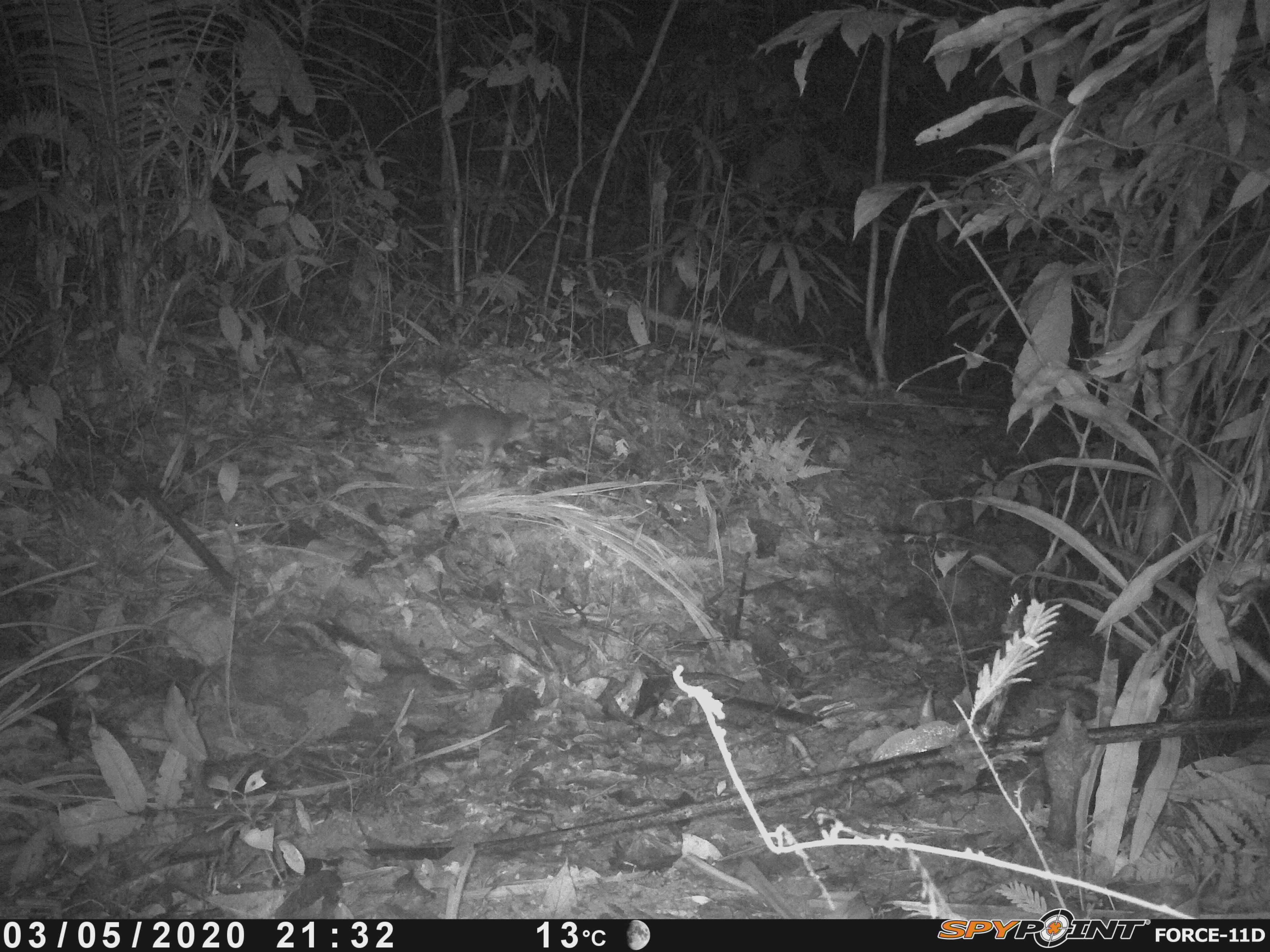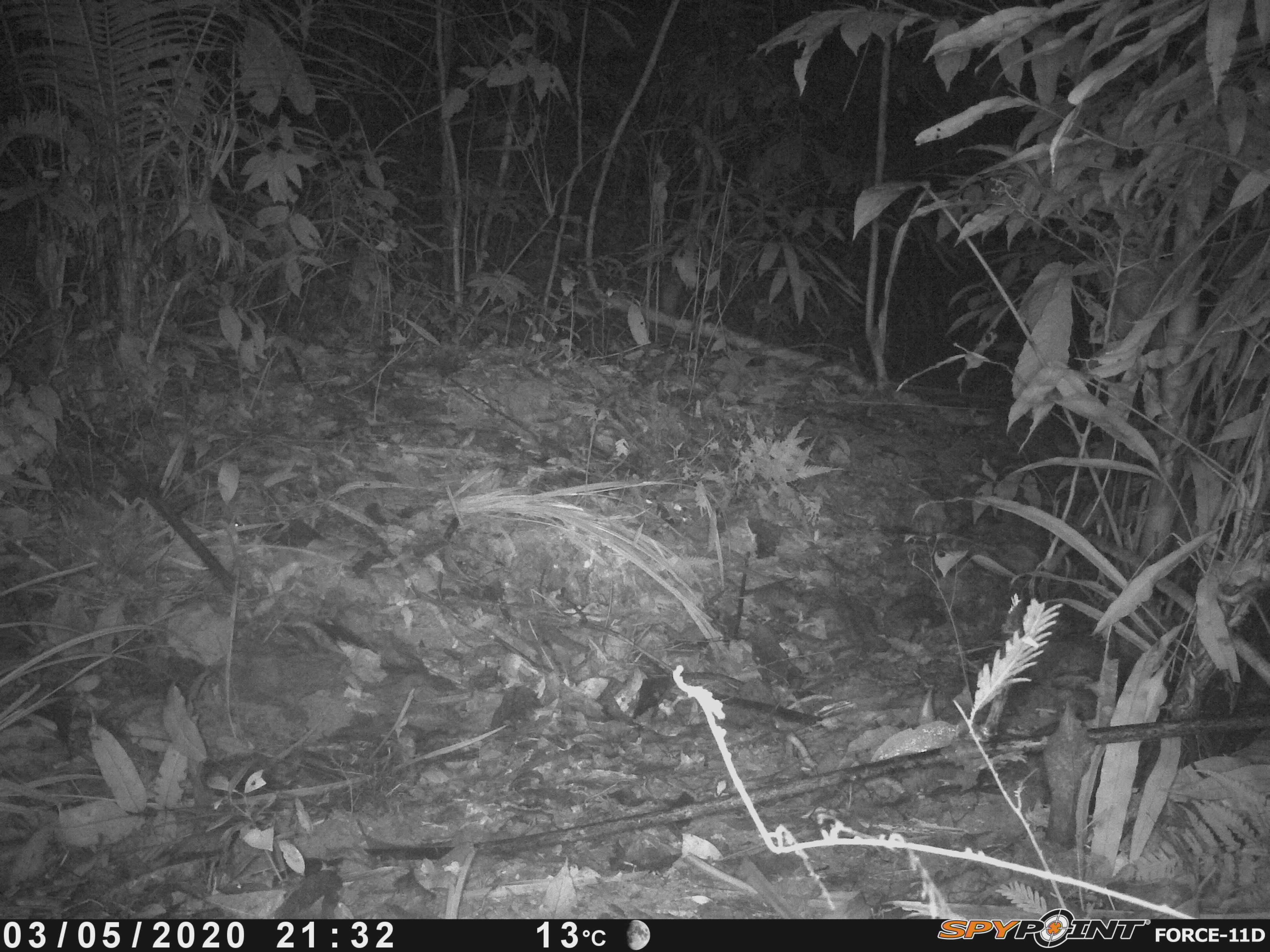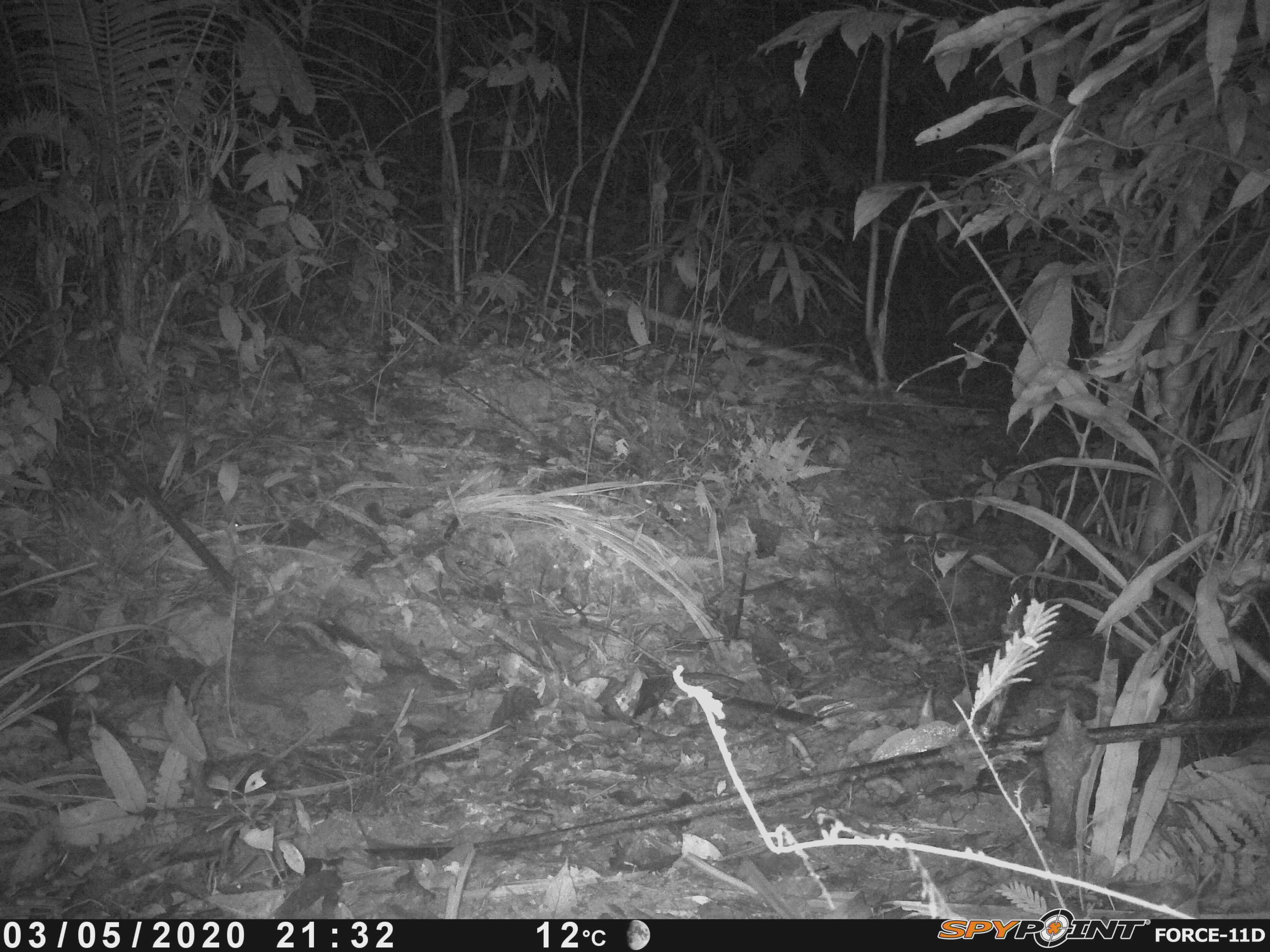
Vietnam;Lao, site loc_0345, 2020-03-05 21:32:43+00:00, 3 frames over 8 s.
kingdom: Animalia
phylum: Chordata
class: Mammalia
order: Carnivora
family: Mustelidae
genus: Melogale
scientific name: Melogale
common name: ferret badger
Ferret badger (Melogale). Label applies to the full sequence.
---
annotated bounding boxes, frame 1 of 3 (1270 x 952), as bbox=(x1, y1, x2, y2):
ferret badger: bbox=(376, 403, 535, 467)